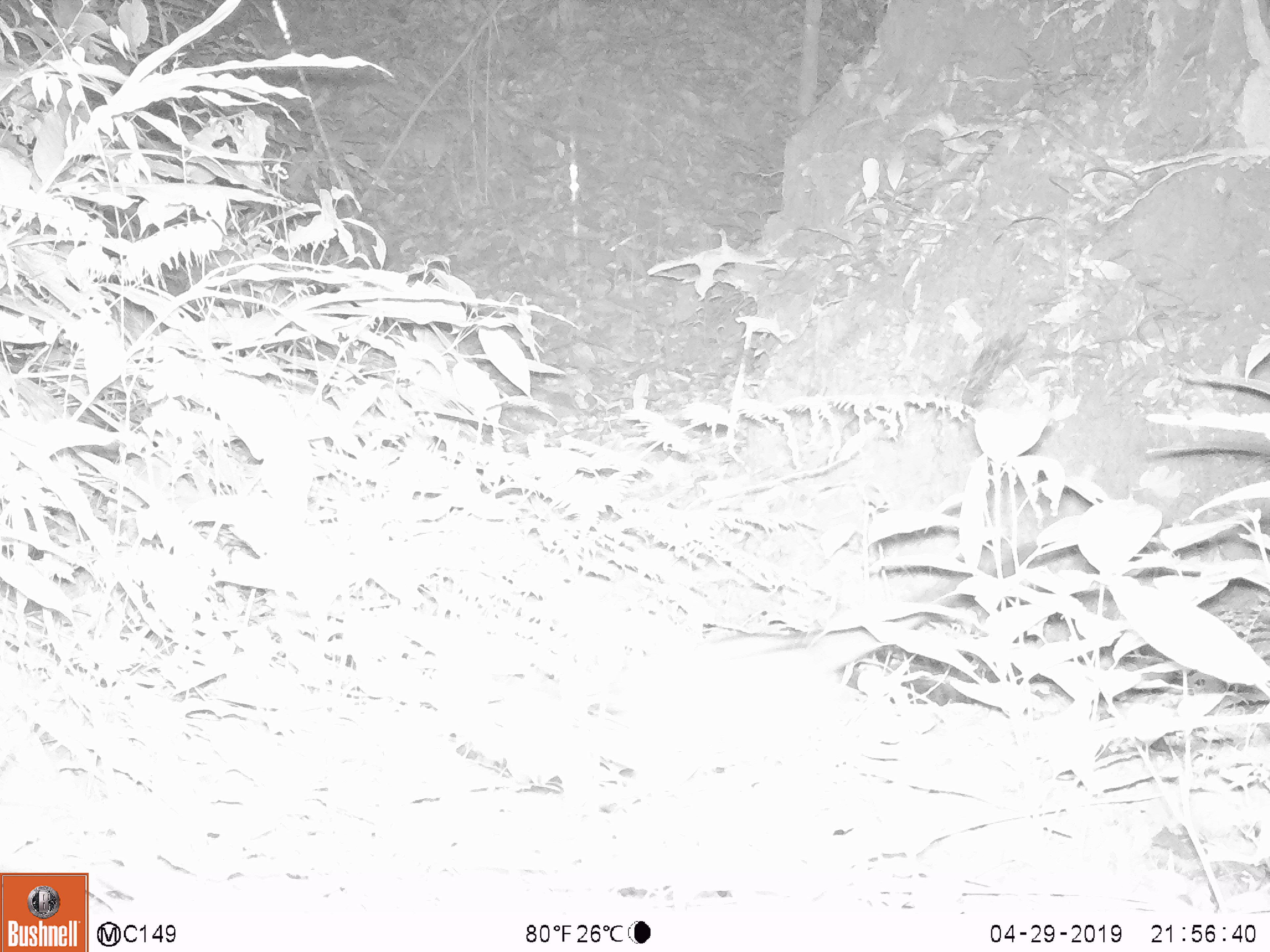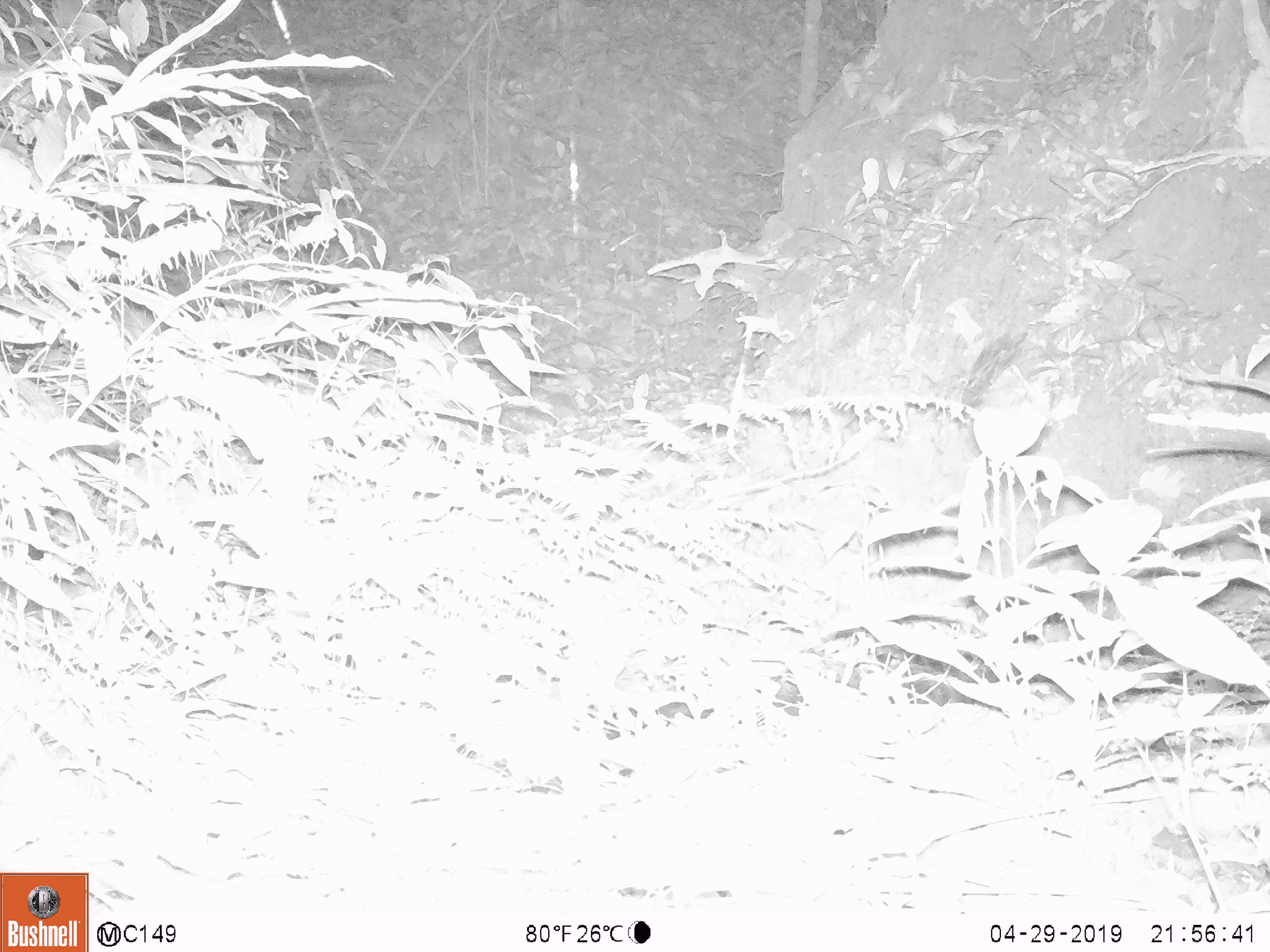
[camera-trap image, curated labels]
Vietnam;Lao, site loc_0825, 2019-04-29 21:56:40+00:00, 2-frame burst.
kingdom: Animalia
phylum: Chordata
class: Mammalia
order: Carnivora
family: Viverridae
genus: Paguma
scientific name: Paguma larvata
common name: masked palm civet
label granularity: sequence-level